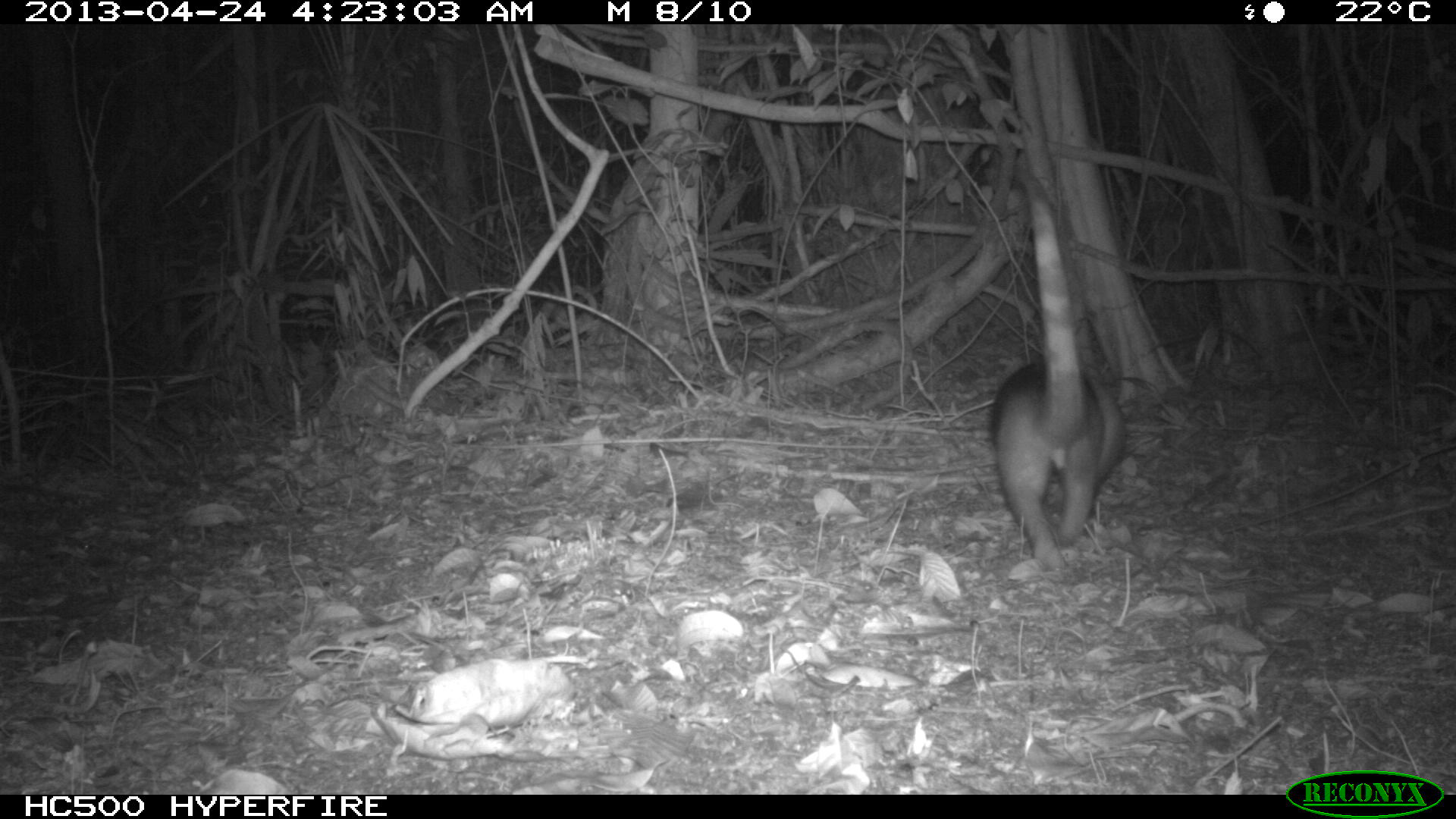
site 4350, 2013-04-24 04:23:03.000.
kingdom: Animalia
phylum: Chordata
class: Mammalia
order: Pilosa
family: Myrmecophagidae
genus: Tamandua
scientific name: Tamandua mexicana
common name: northern tamandua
Tamandua mexicana (northern tamandua), count 1, sex male.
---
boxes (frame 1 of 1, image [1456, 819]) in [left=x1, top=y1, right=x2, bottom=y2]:
tamandua mexicana: [left=988, top=167, right=1126, bottom=572]